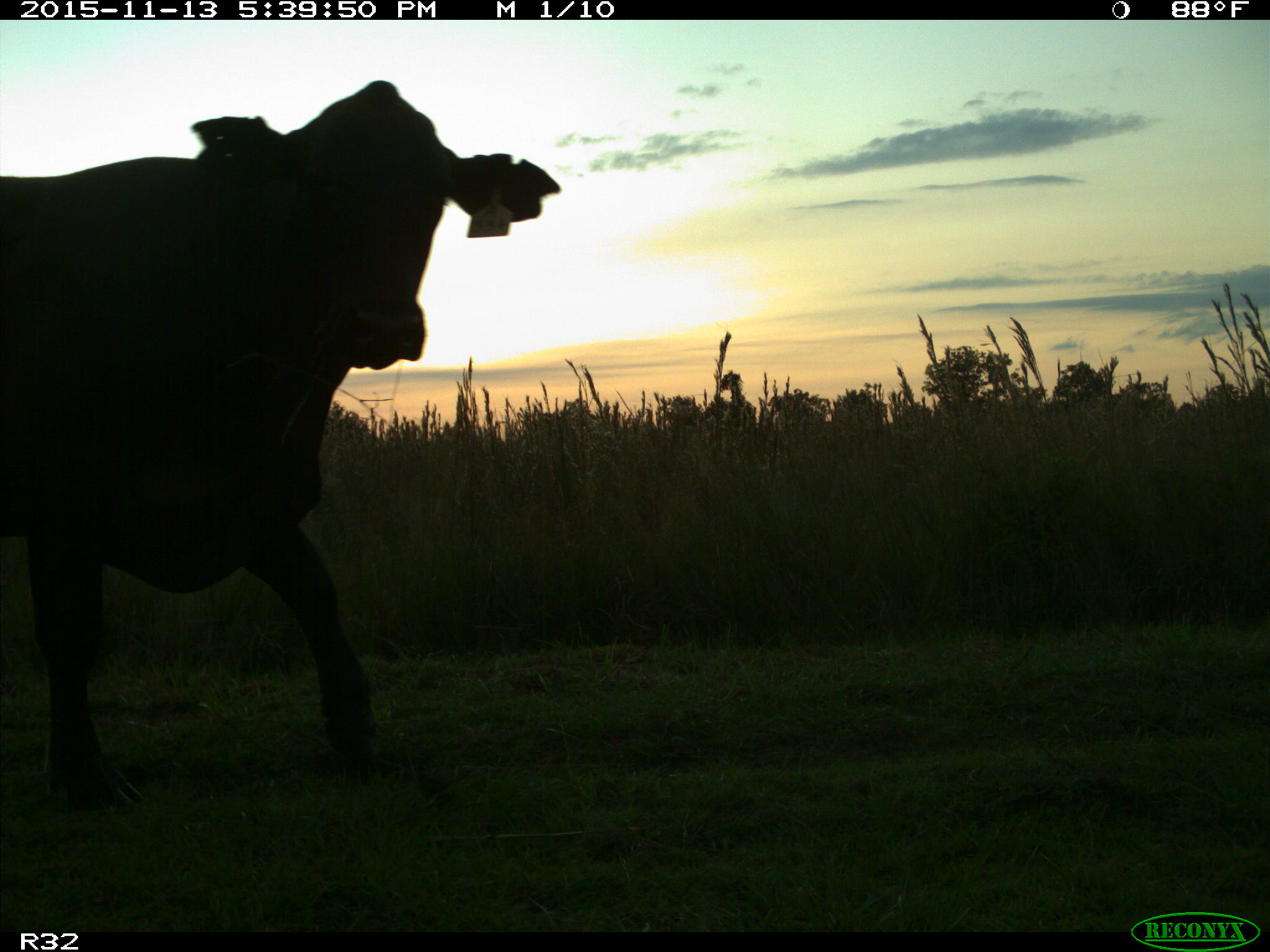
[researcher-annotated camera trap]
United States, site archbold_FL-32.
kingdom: Animalia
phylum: Chordata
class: Mammalia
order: Artiodactyla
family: Bovidae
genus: Bos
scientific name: Bos taurus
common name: domestic cow